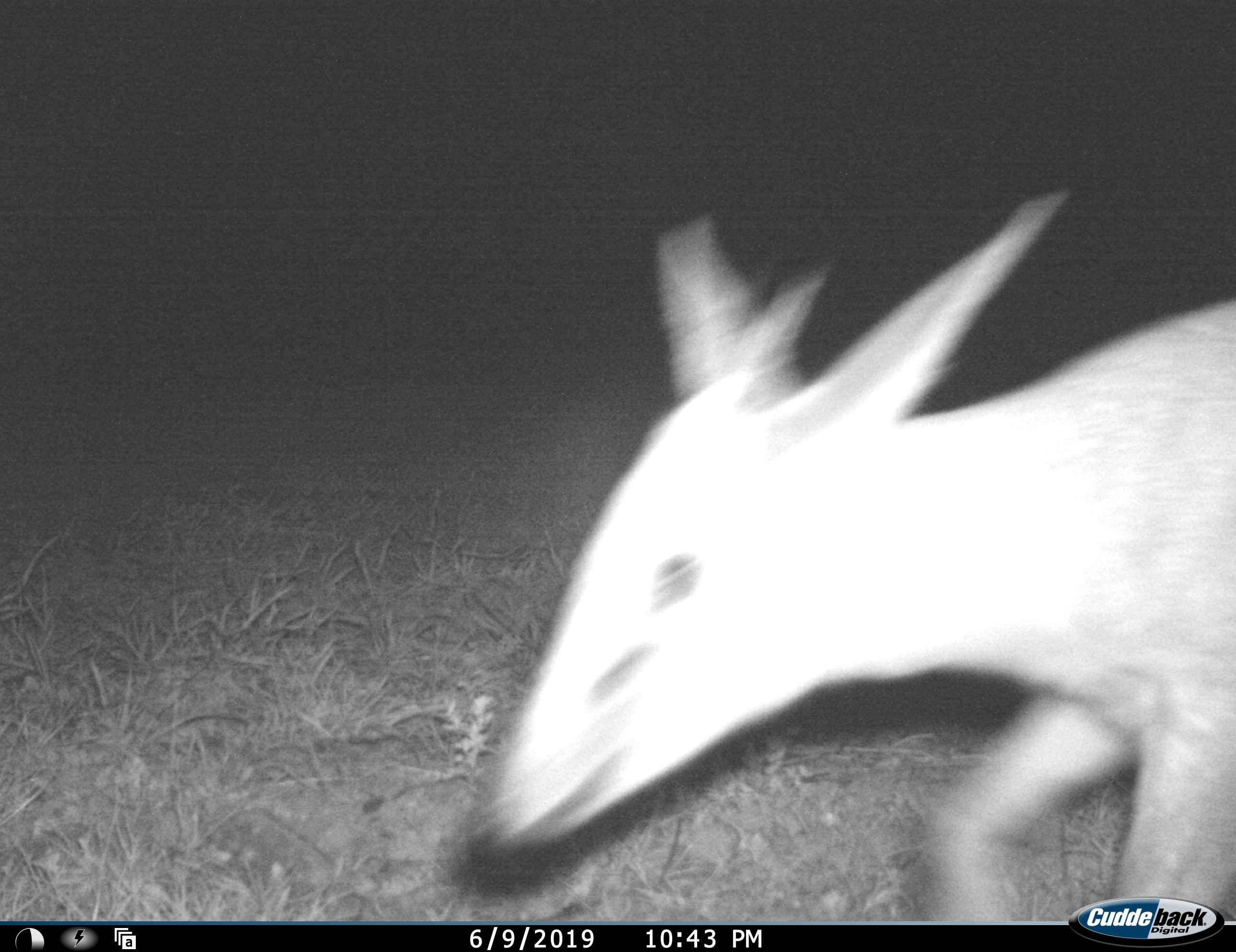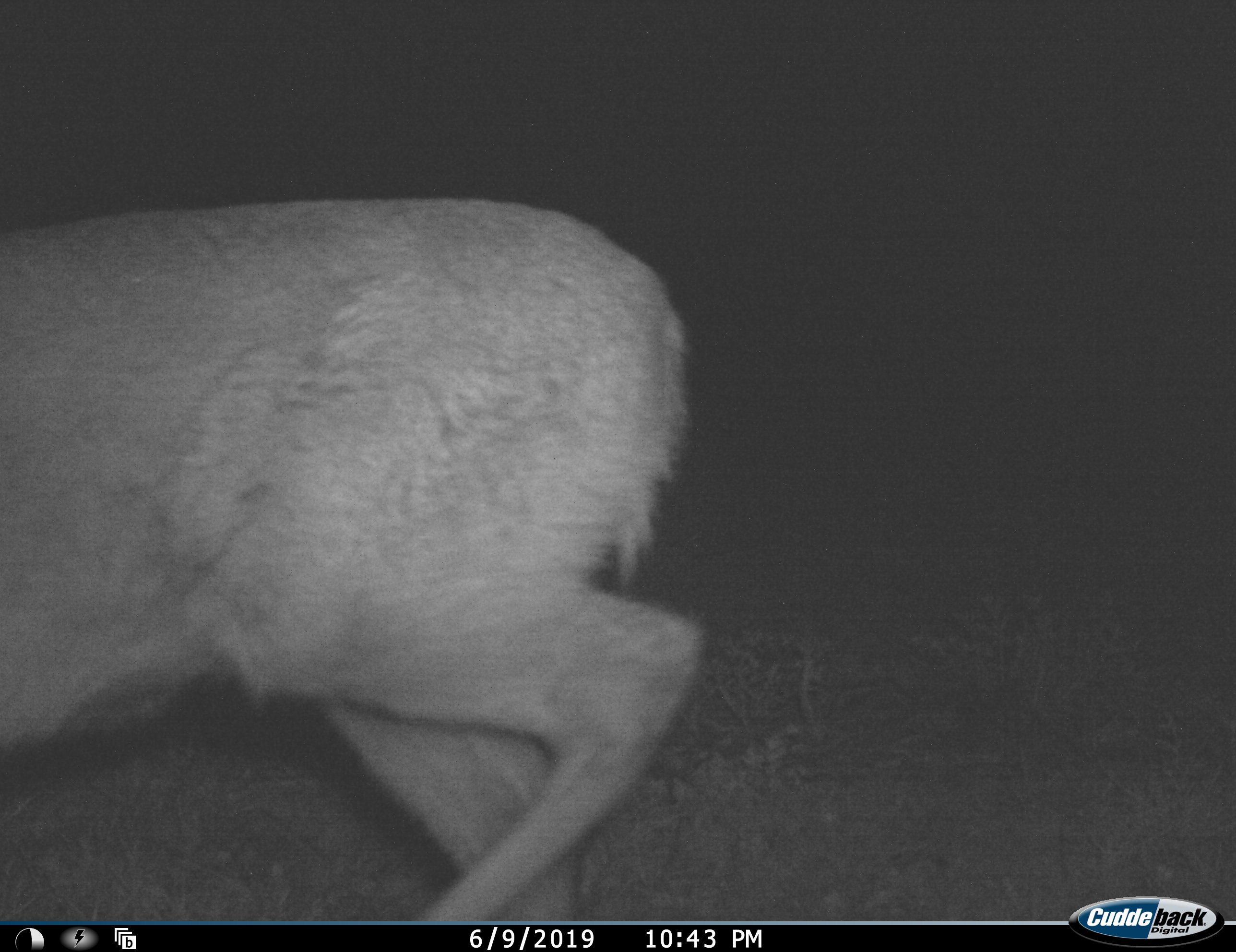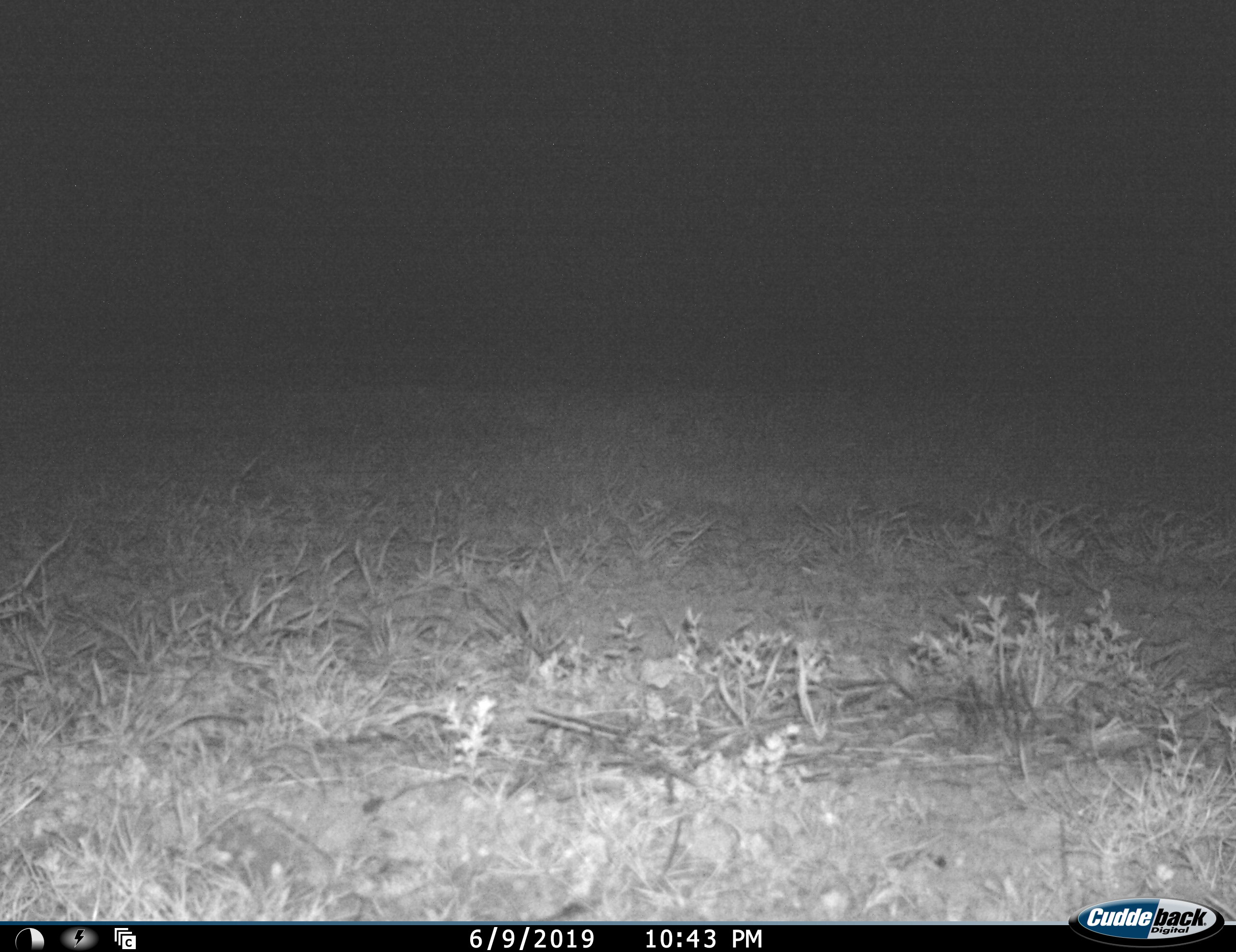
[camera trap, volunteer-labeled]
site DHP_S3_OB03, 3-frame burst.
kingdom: Animalia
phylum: Chordata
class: Mammalia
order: Artiodactyla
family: Bovidae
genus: Sylvicapra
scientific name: Sylvicapra grimmia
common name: common duiker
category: duikercommongrey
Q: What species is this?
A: Duikercommongrey (common duiker) (Sylvicapra grimmia).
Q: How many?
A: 1.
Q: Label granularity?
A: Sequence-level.